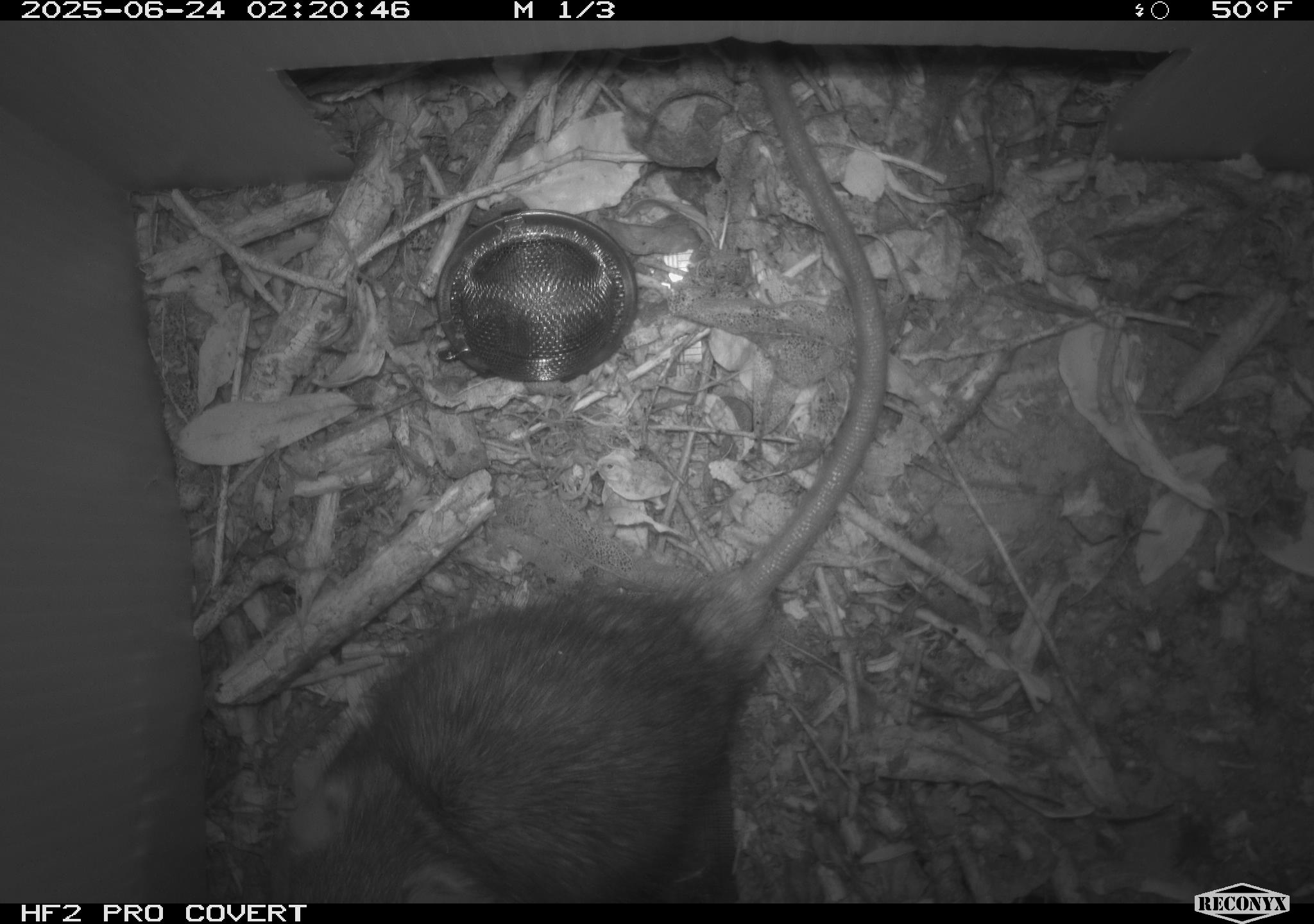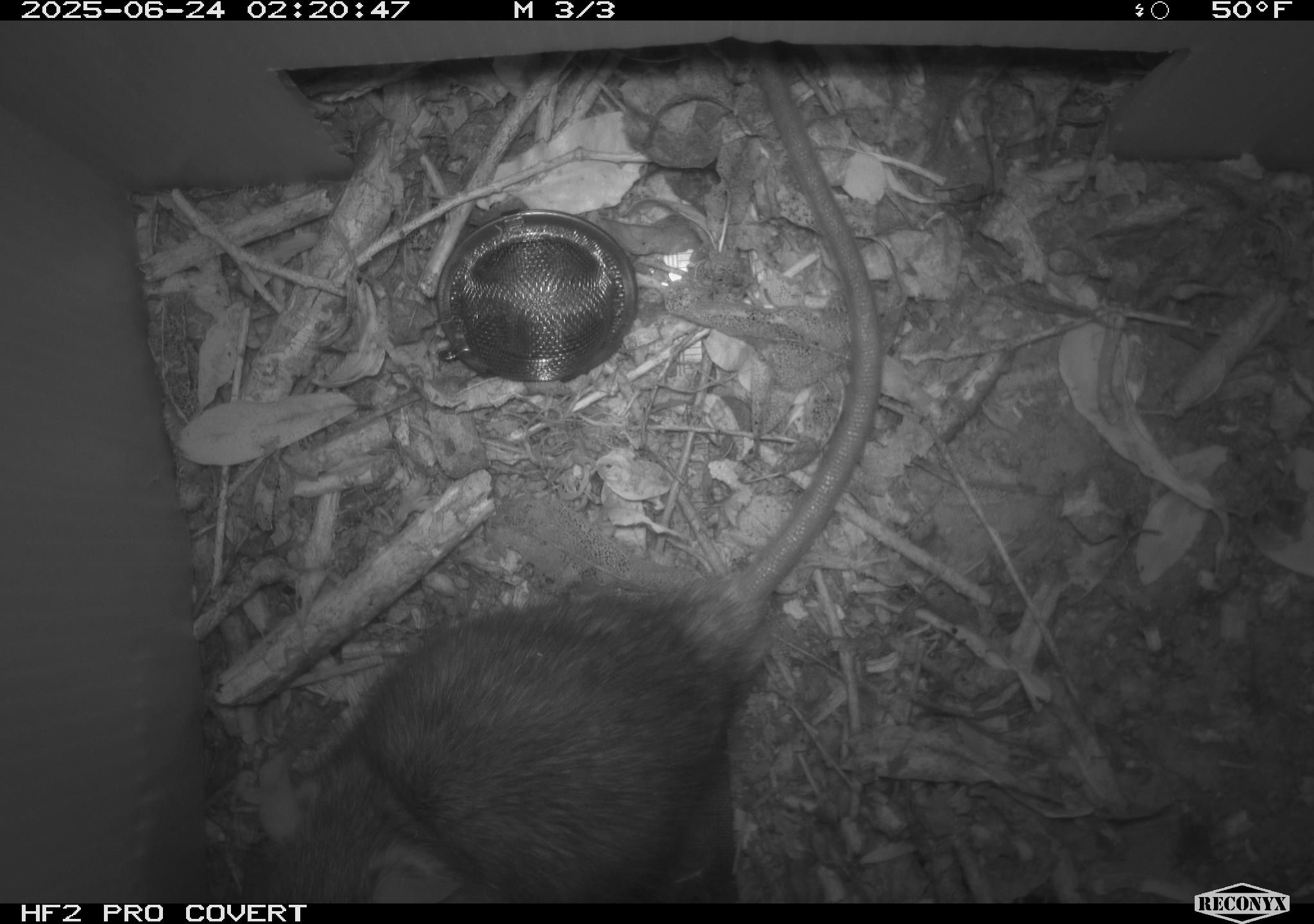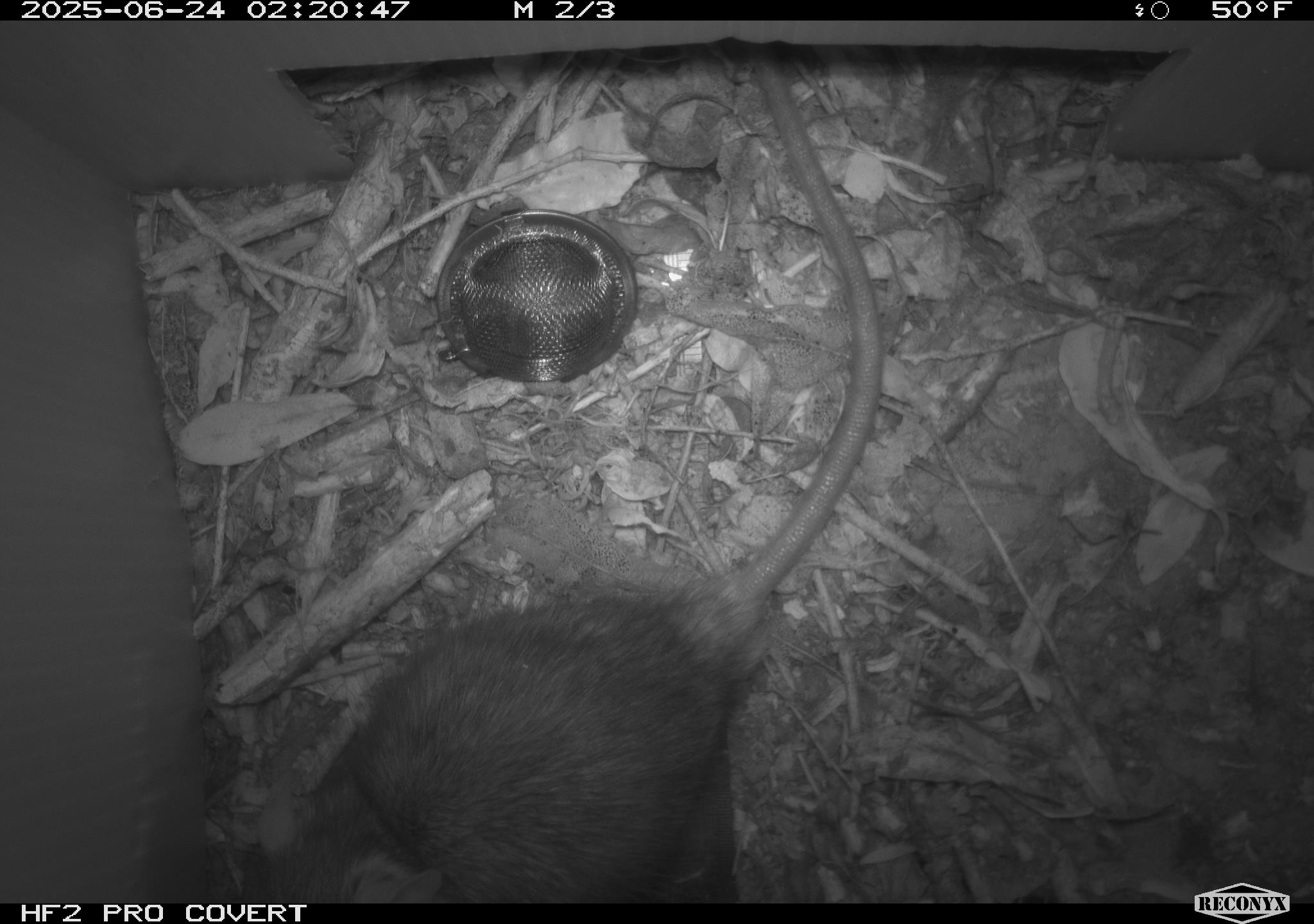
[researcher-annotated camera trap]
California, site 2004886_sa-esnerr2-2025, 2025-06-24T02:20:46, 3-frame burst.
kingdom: Animalia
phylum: Chordata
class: Mammalia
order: Rodentia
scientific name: Rodentia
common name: rodent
Rodent (Rodentia).